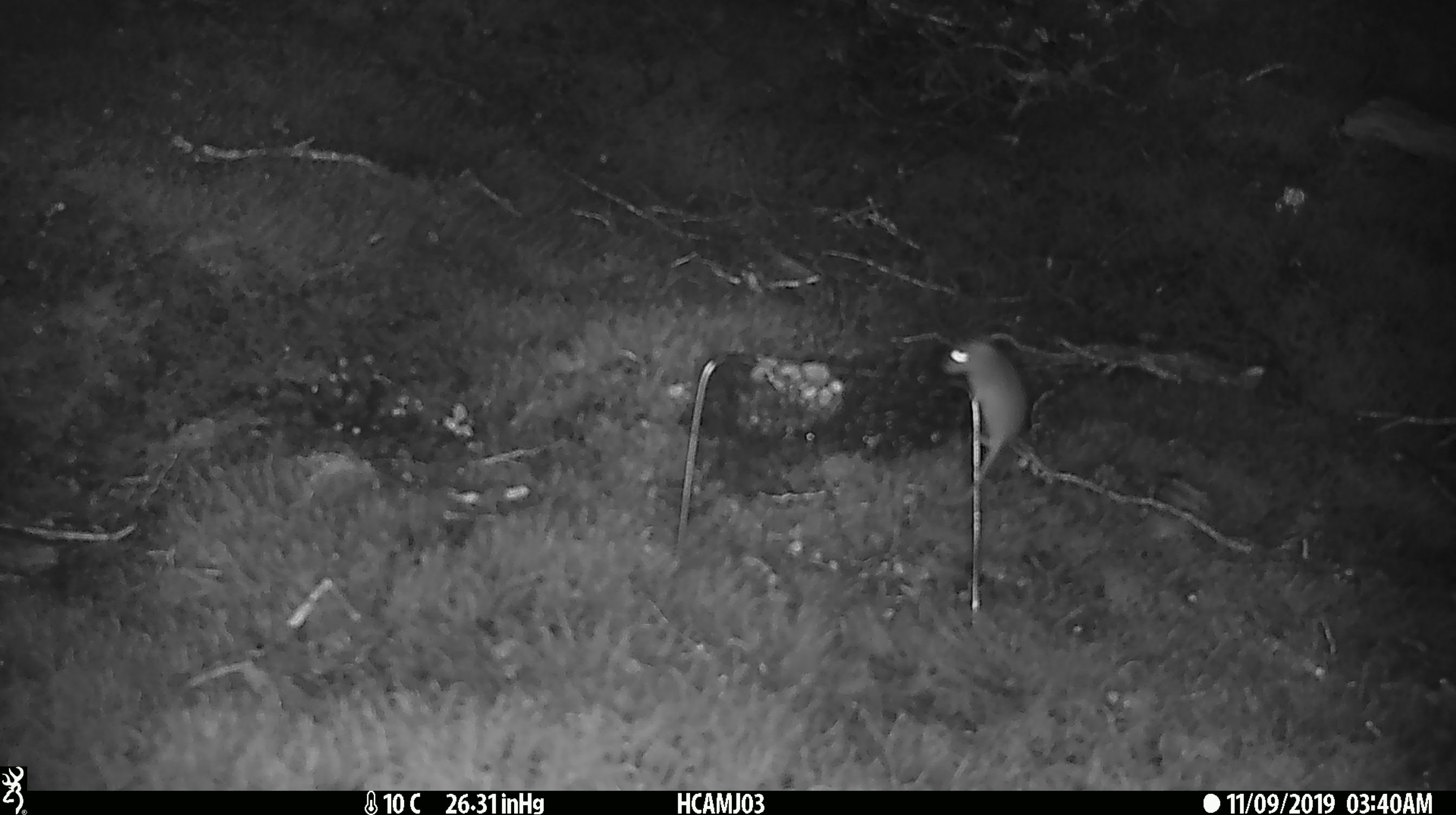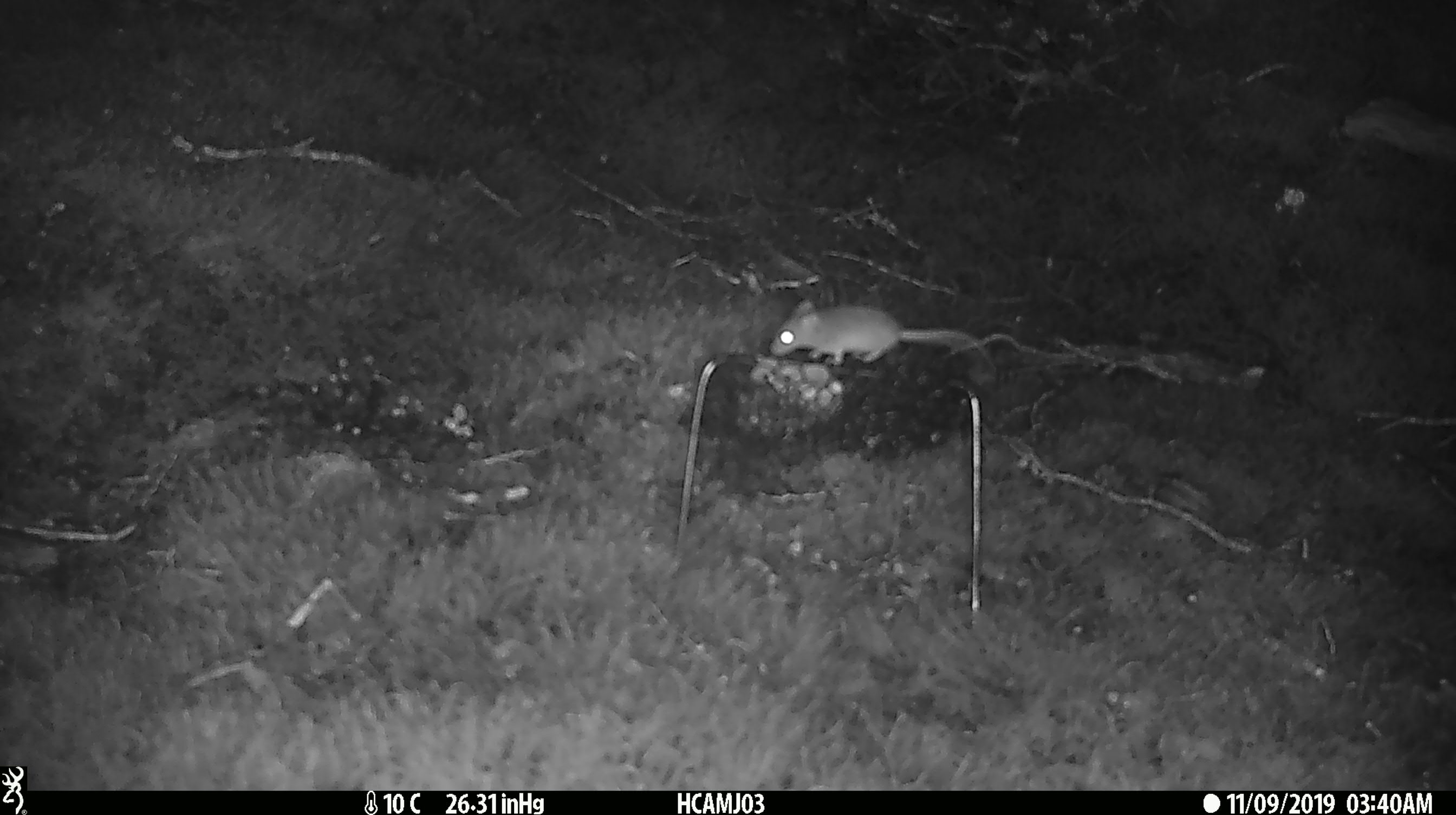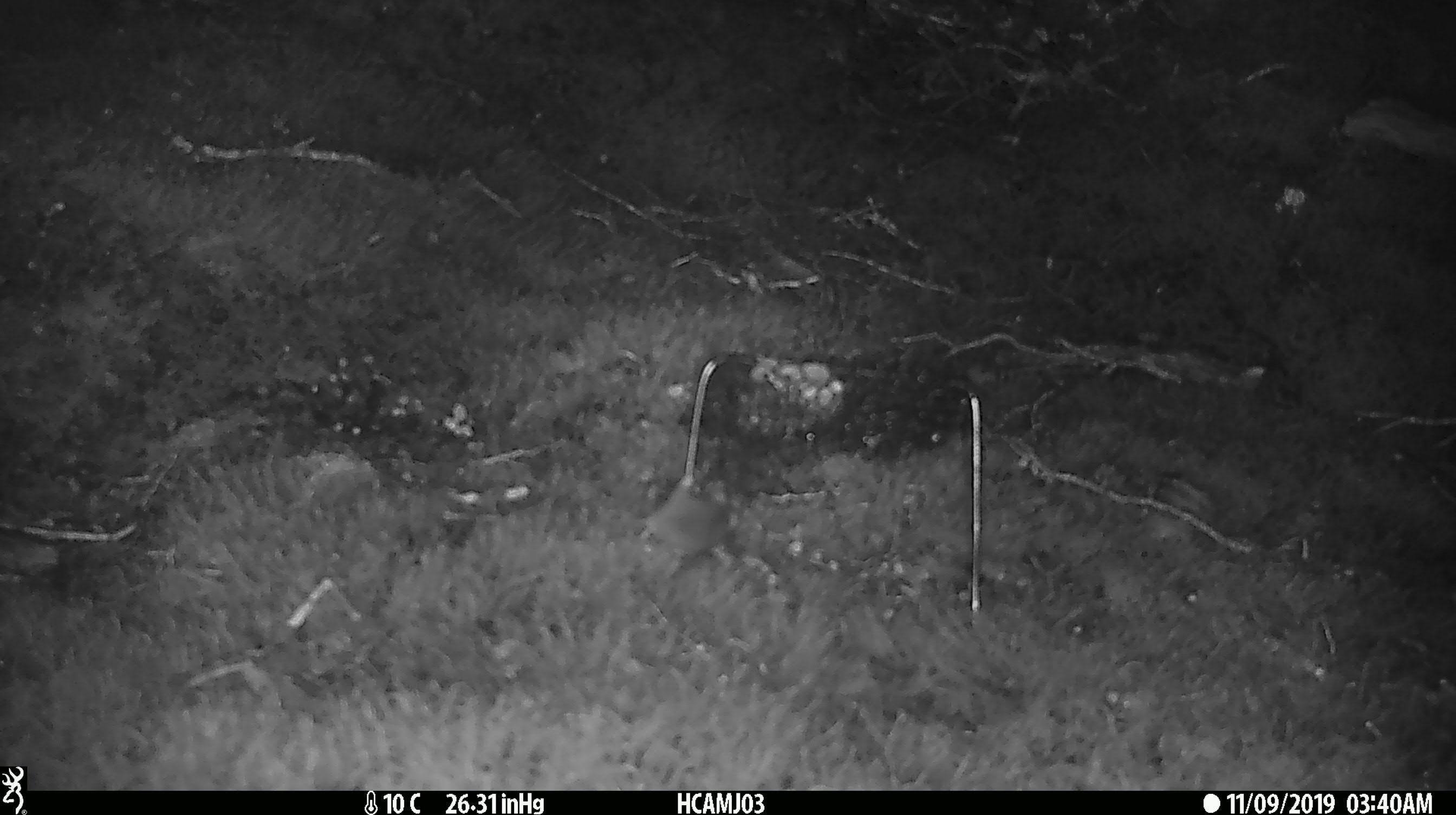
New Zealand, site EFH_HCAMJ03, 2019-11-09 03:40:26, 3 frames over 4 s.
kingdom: Animalia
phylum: Chordata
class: Mammalia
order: Rodentia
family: Muridae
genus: Mus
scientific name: Mus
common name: mouse